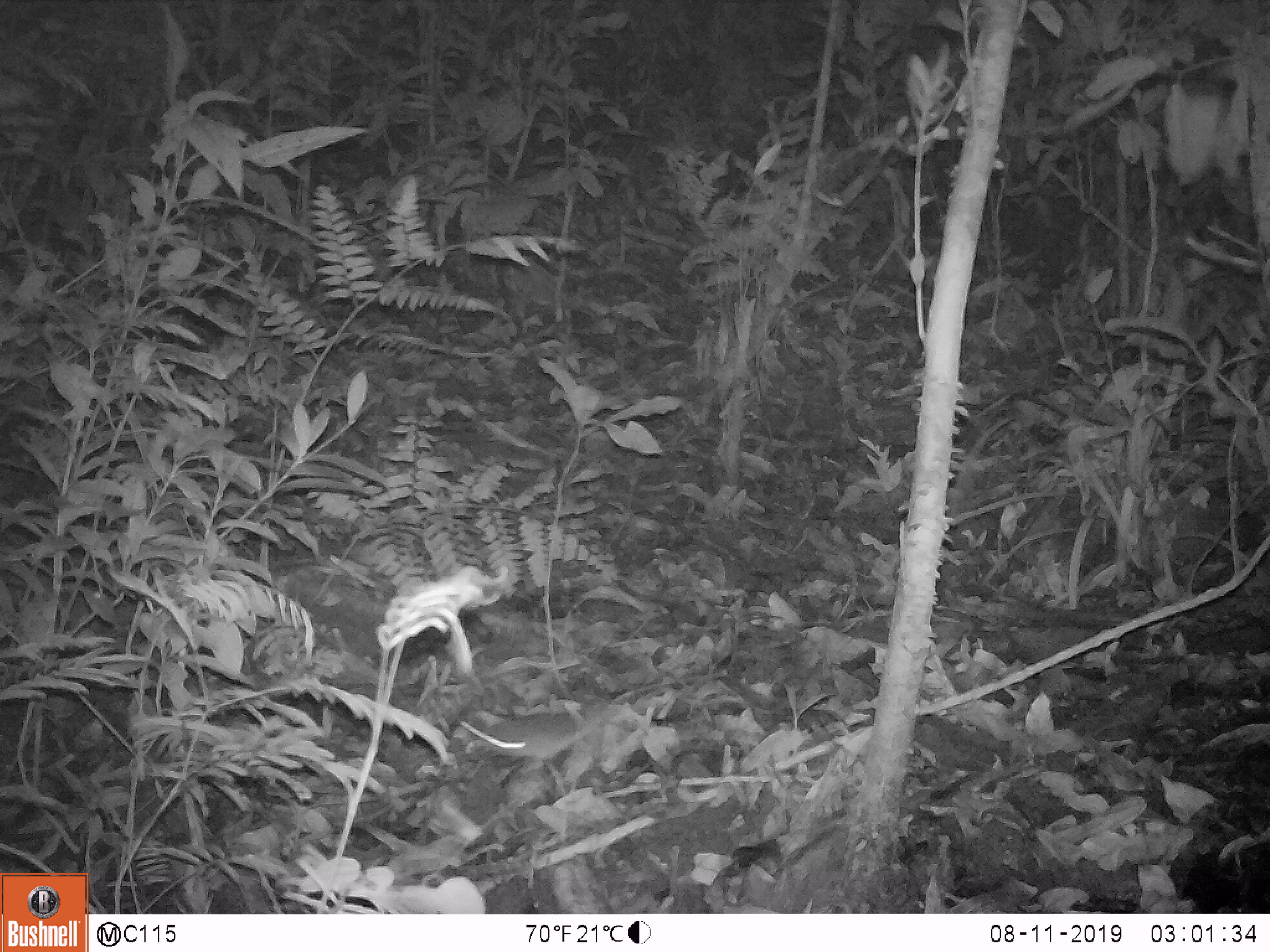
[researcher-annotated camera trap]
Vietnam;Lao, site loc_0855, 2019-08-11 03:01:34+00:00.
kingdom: Animalia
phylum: Chordata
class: Mammalia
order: Rodentia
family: Muridae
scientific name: Muridae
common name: old-world mice and rats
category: unidentified murid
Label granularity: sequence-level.